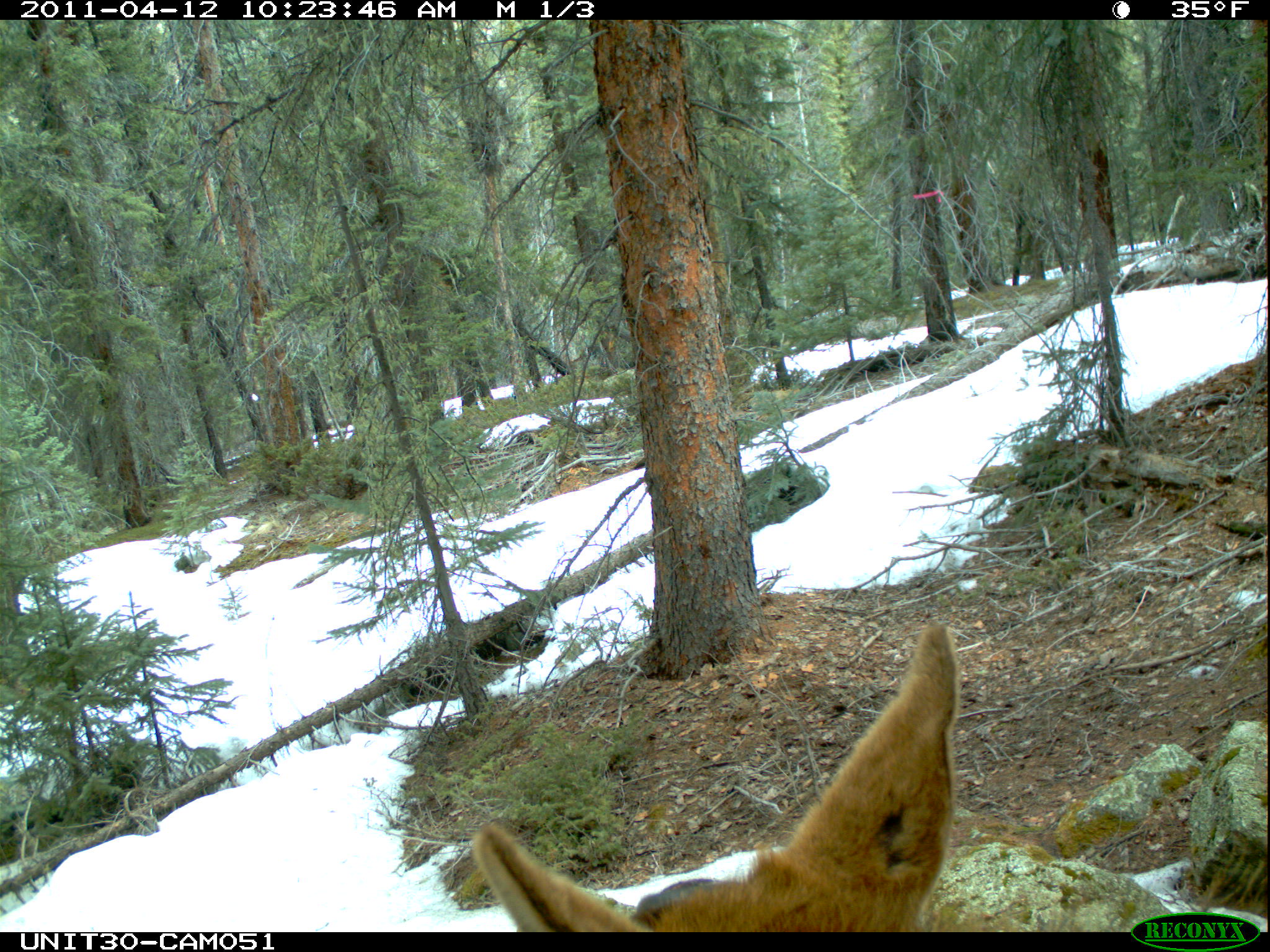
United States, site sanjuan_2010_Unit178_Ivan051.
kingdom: Animalia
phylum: Chordata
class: Mammalia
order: Artiodactyla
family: Cervidae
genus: Cervus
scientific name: Cervus elaphus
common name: red deer